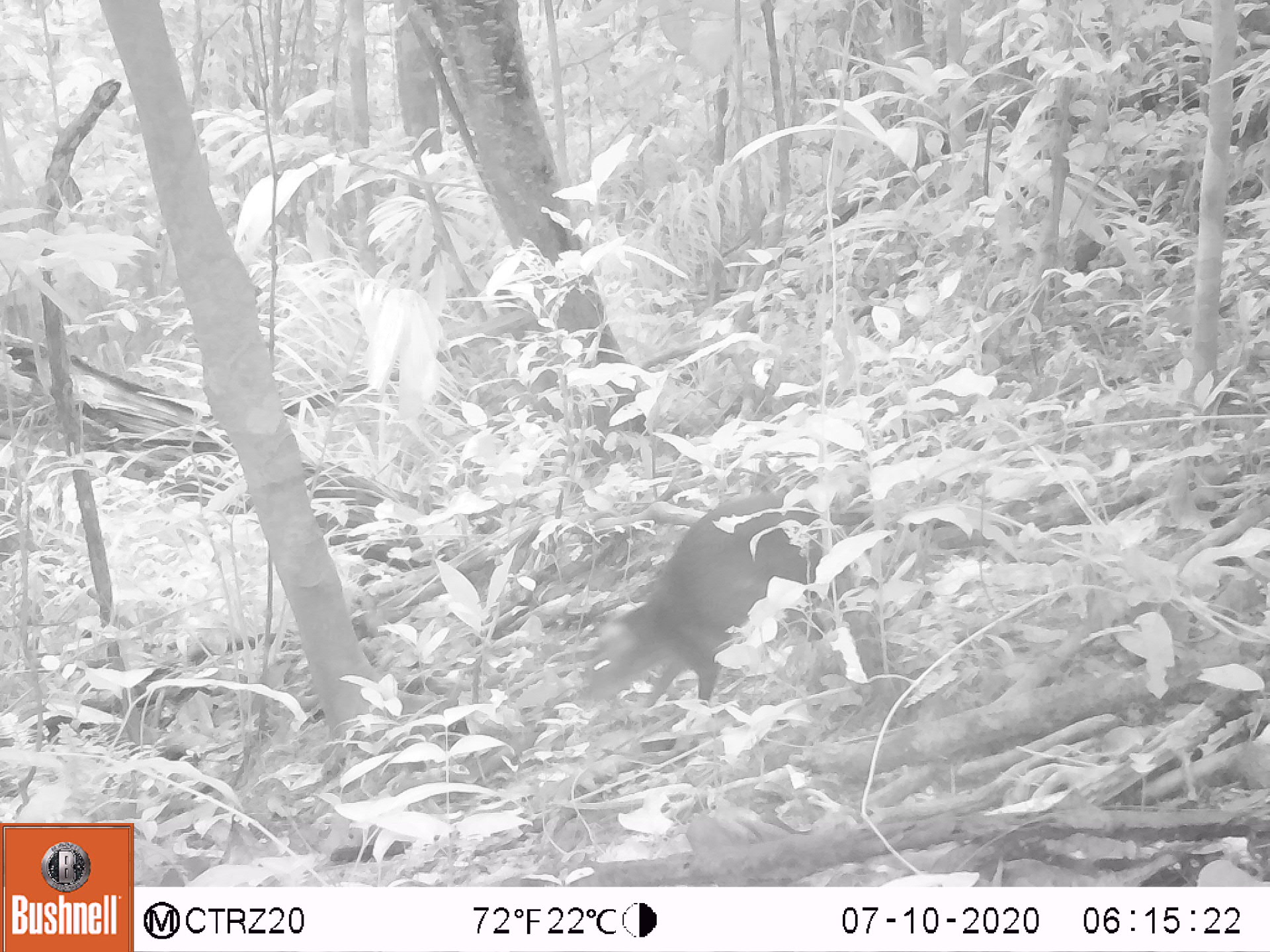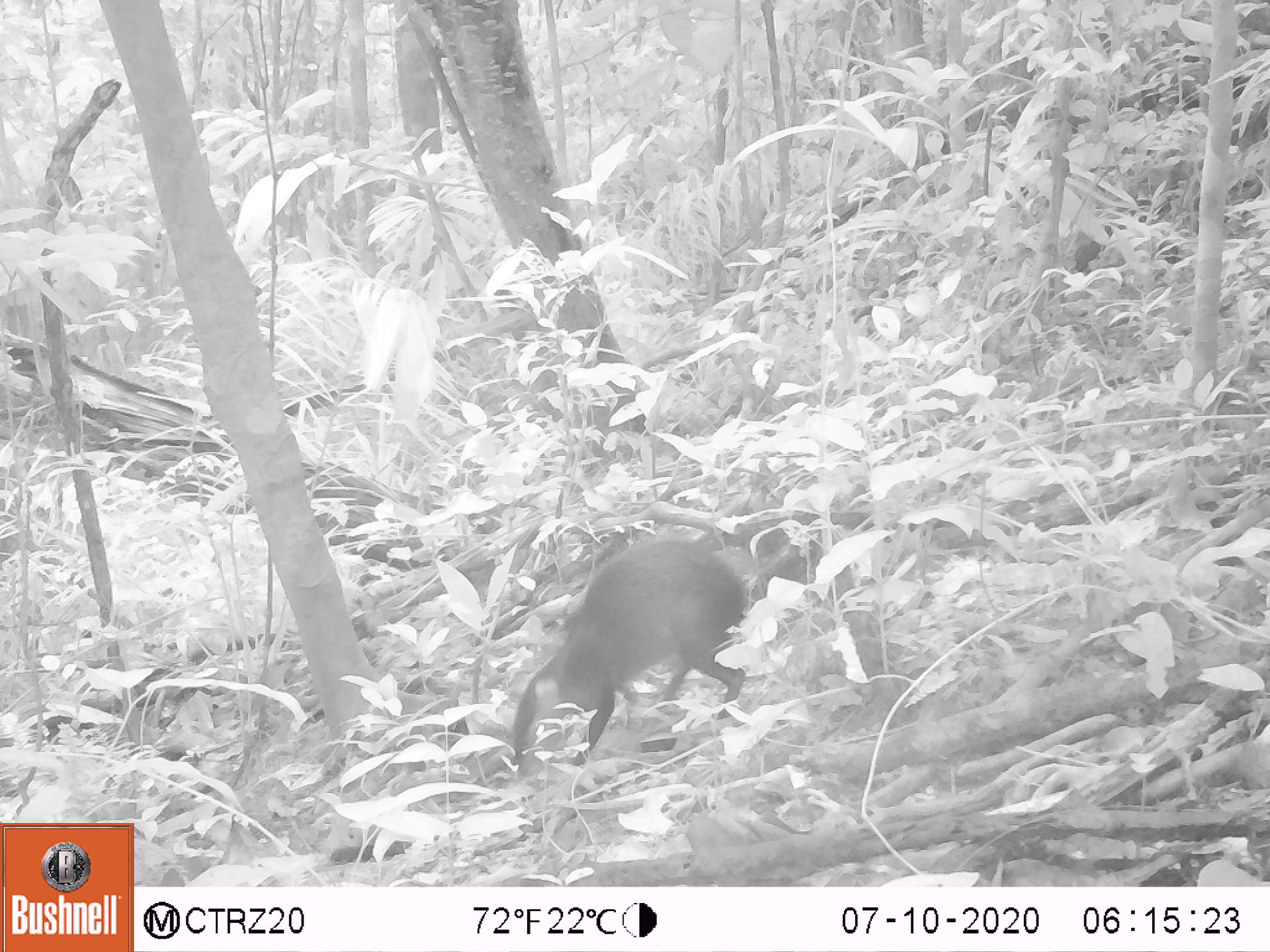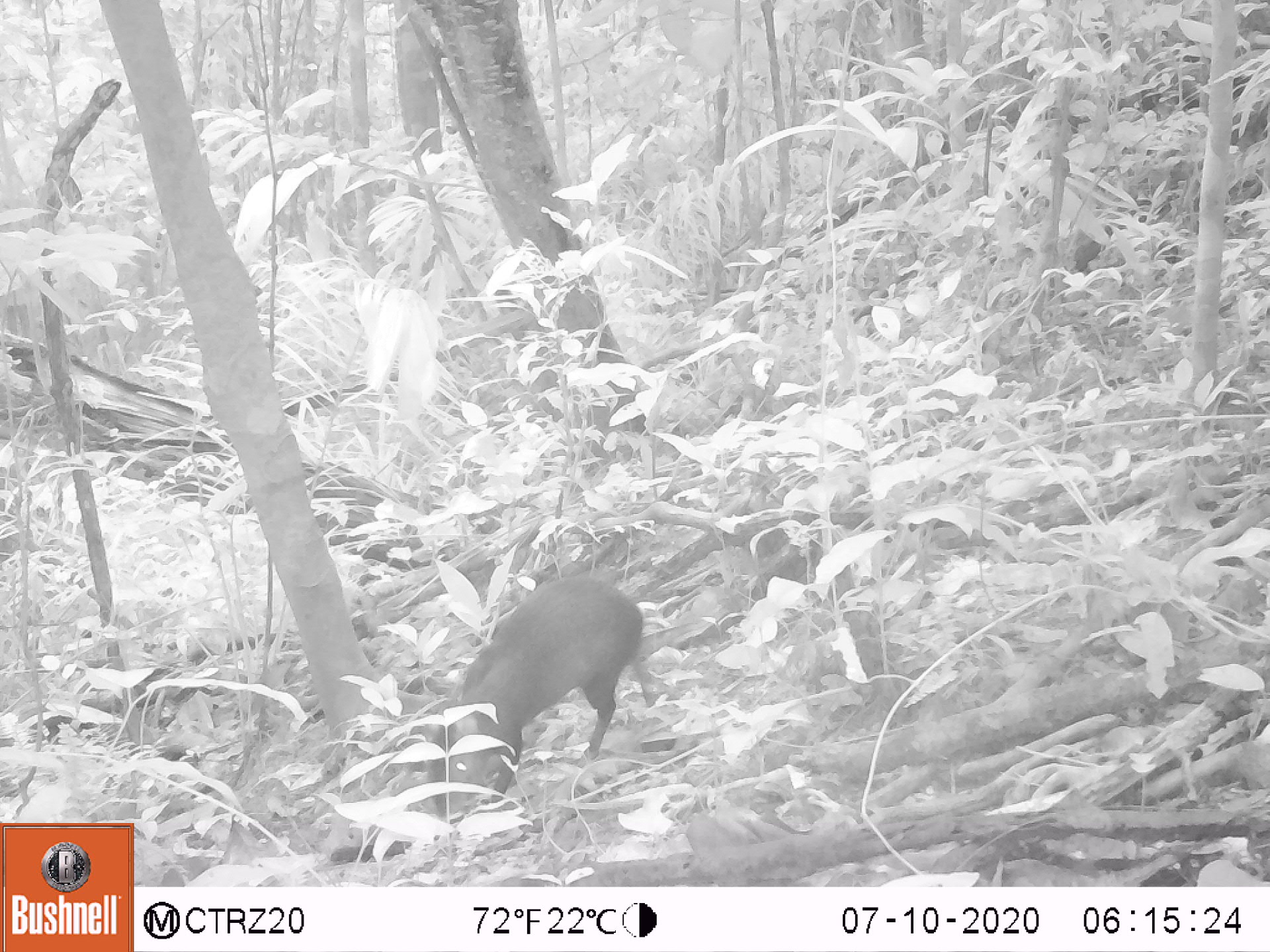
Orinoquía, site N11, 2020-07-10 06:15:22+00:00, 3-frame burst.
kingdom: Animalia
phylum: Chordata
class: Mammalia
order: Rodentia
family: Dasyproctidae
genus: Dasyprocta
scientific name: Dasyprocta fuliginosa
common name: black agouti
Black agouti (Dasyprocta fuliginosa).